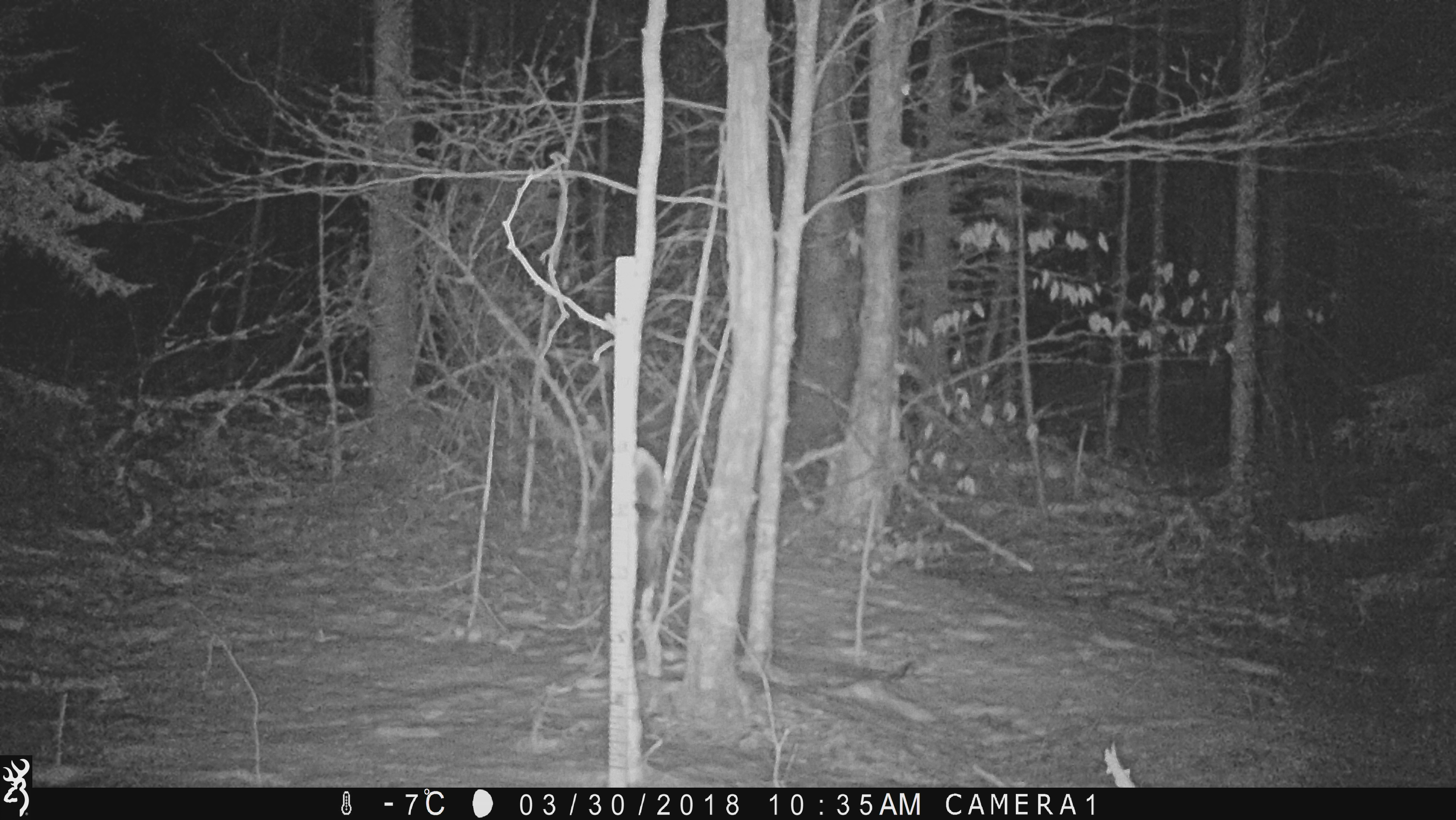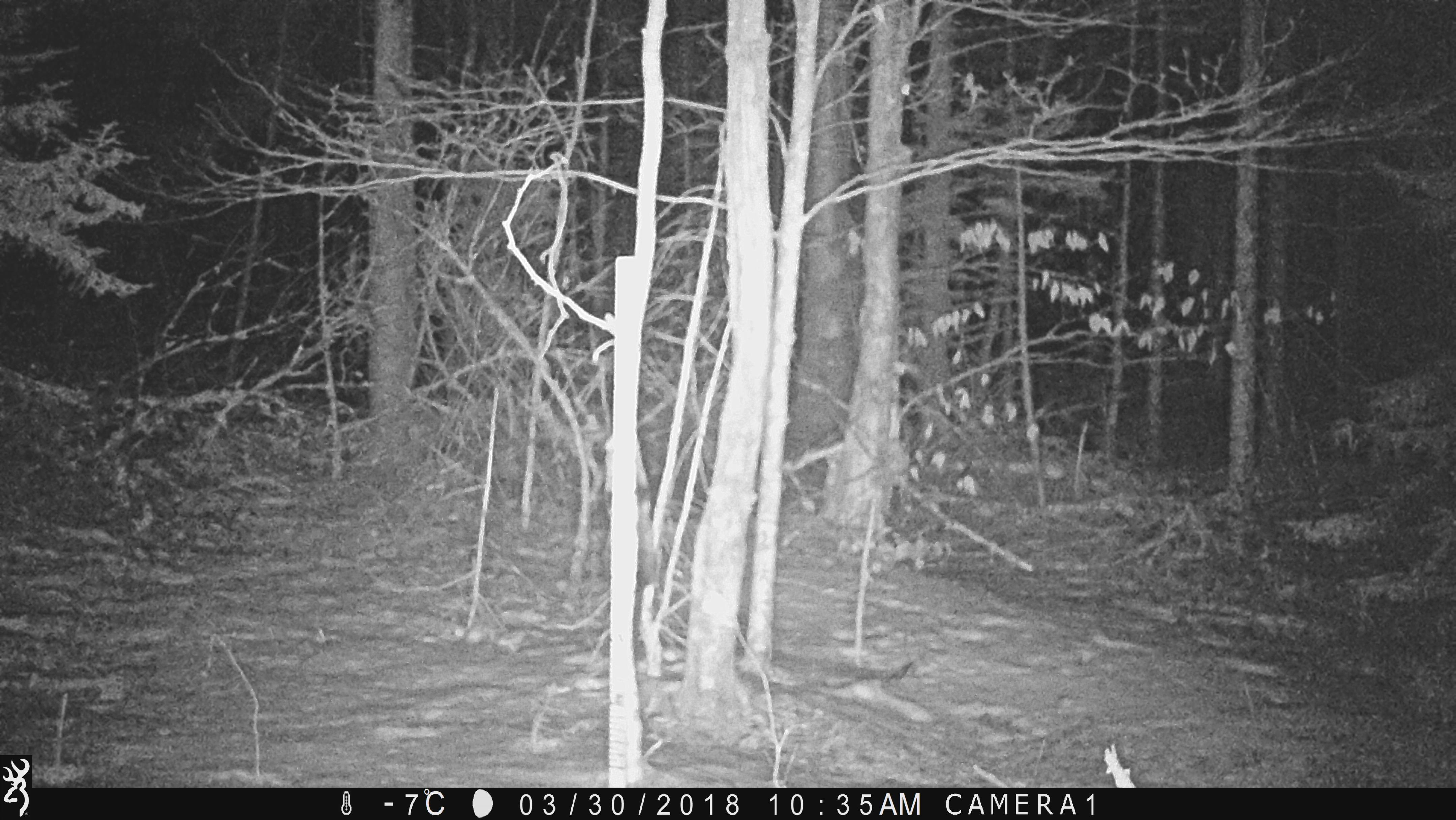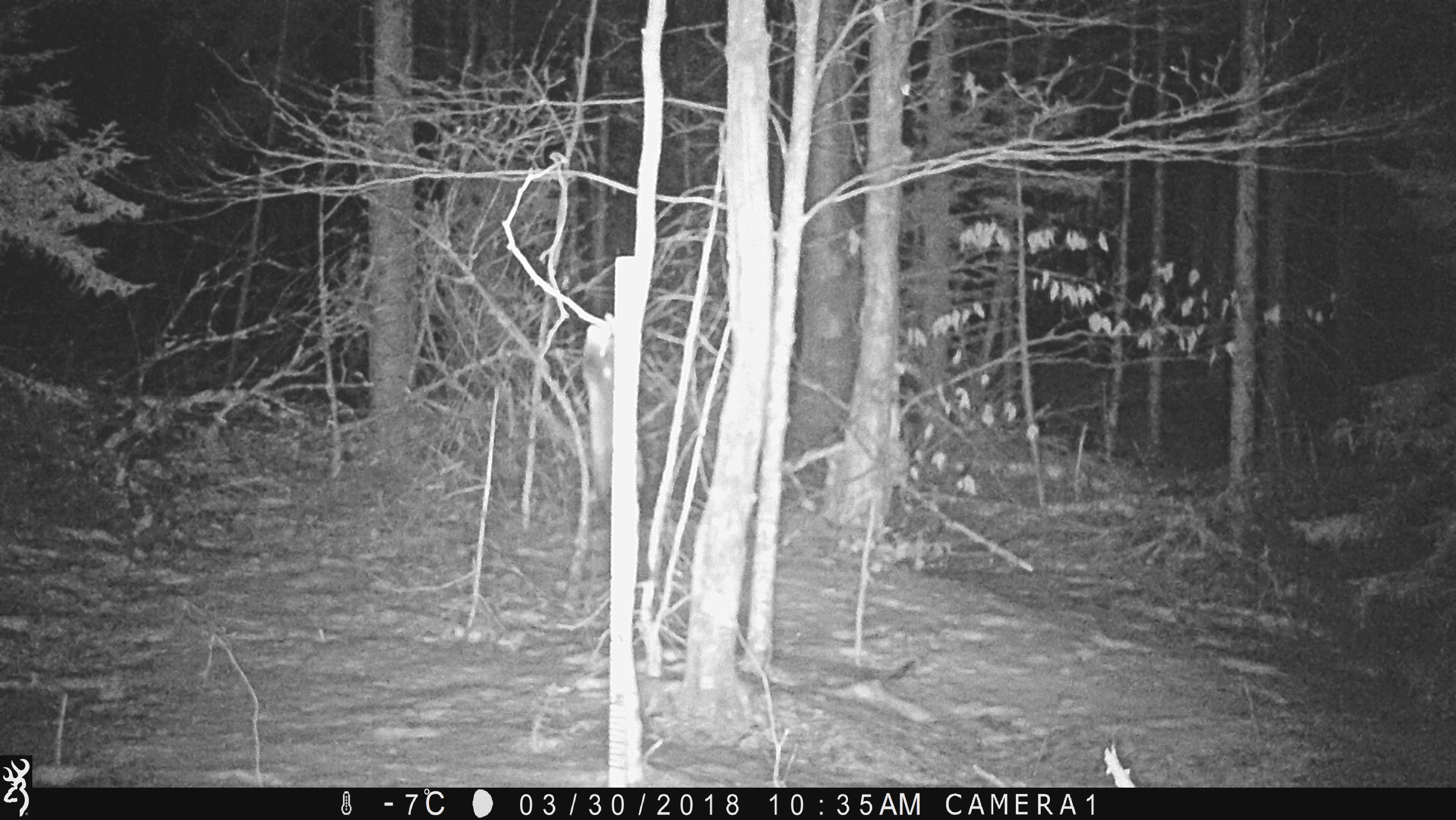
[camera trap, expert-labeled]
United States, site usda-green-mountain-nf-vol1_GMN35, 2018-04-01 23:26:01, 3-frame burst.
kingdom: Animalia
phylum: Chordata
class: Mammalia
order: Carnivora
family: Mustelidae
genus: Martes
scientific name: Martes americana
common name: american marten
American marten (Martes americana).